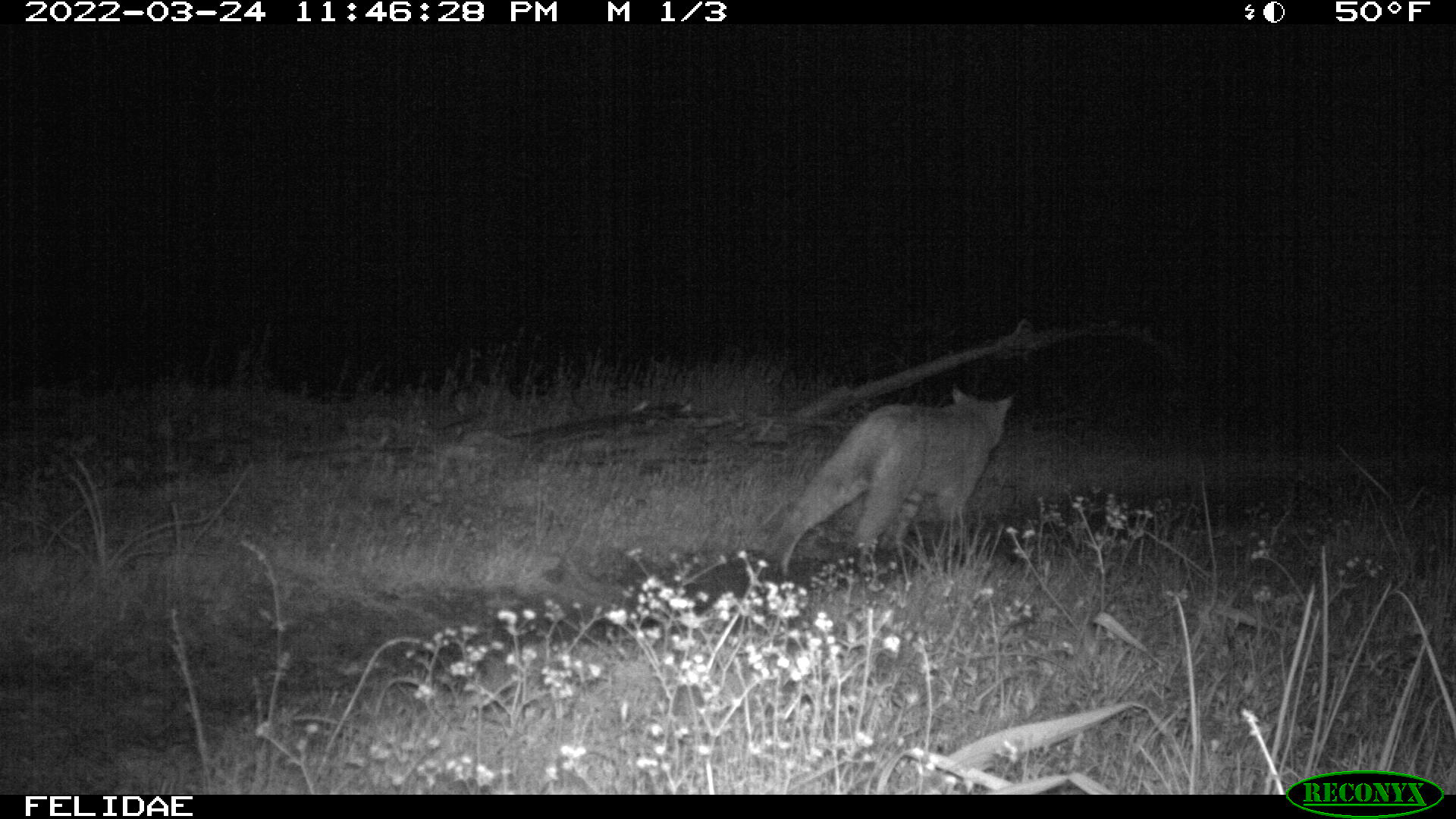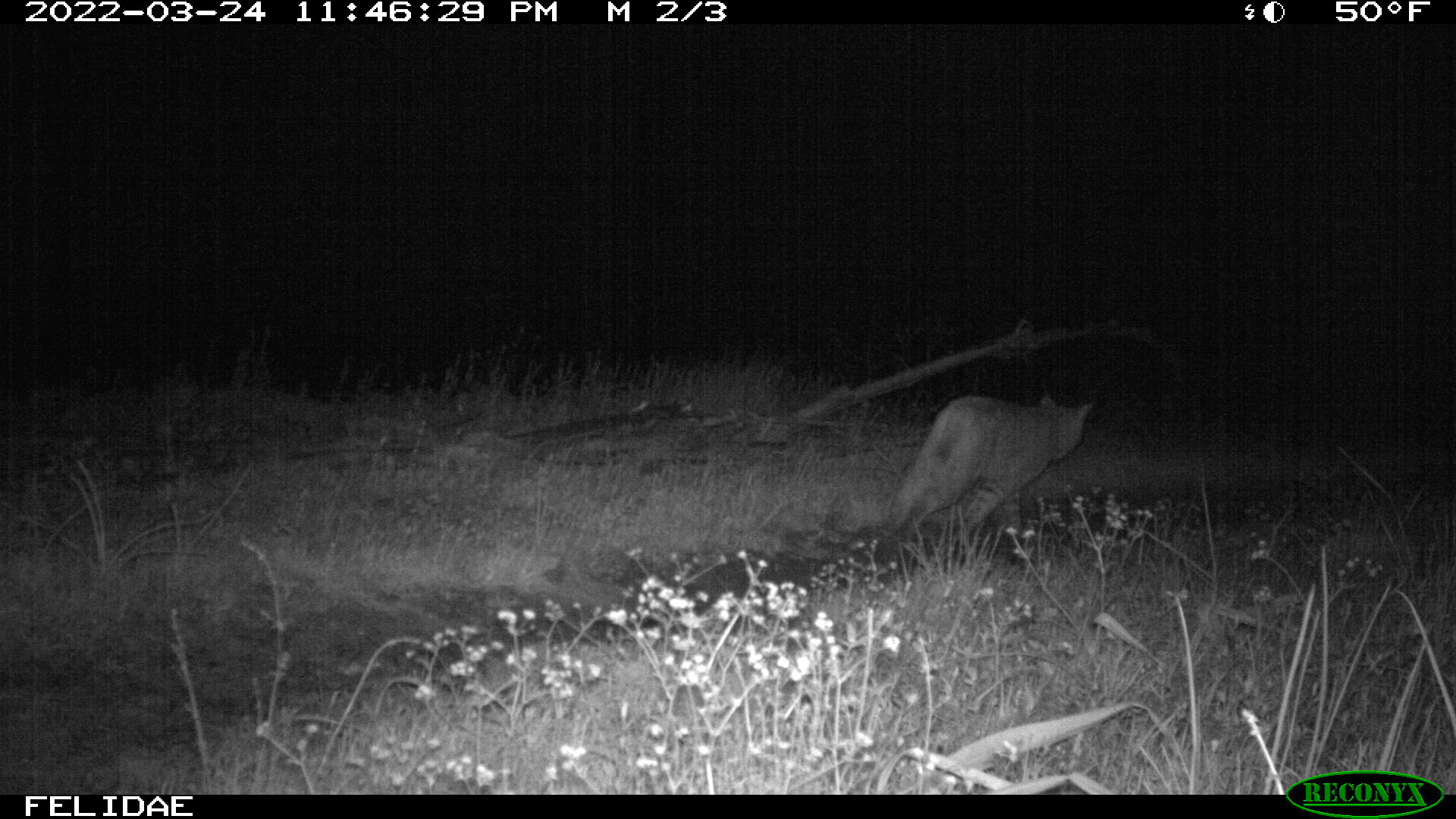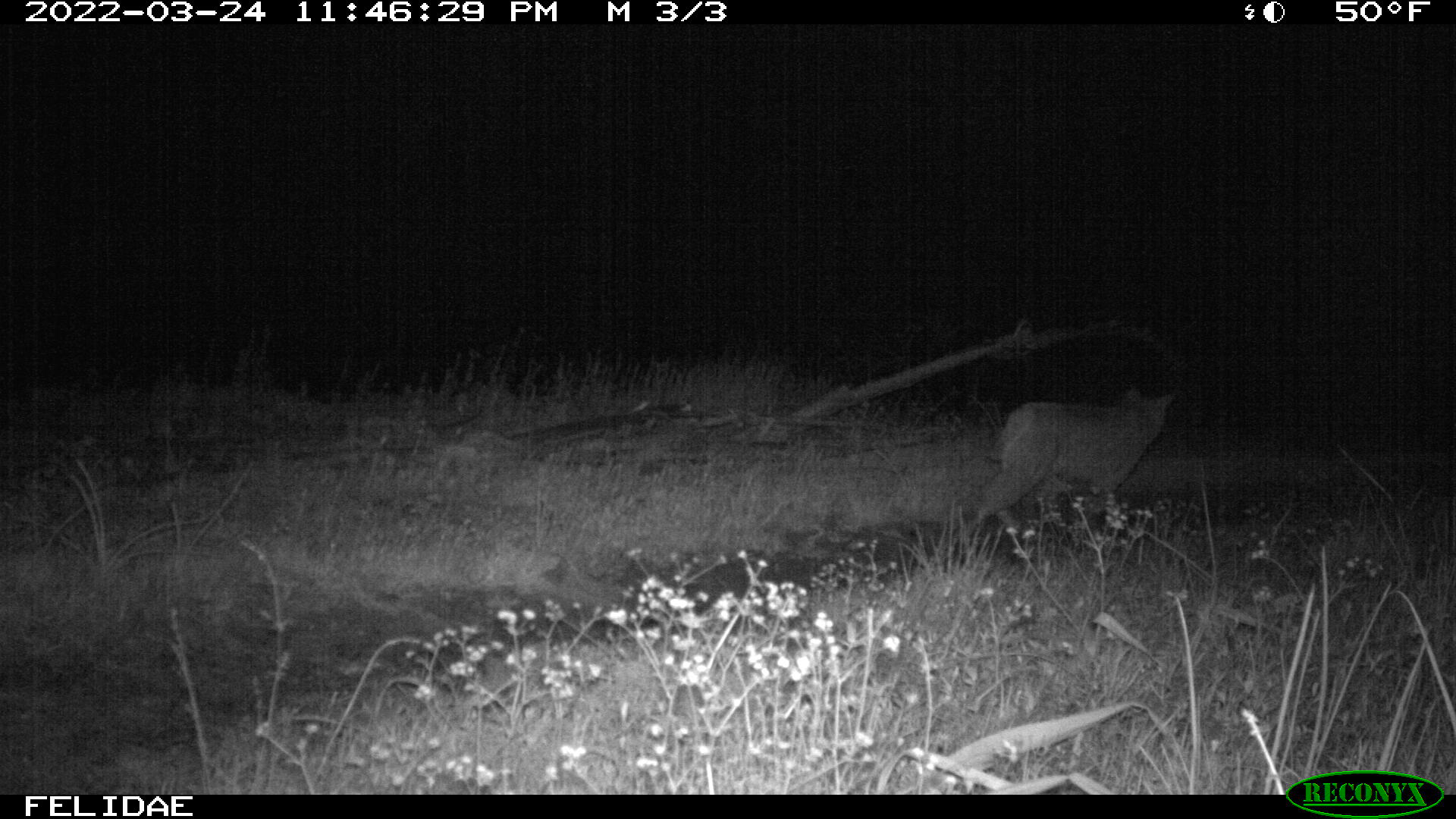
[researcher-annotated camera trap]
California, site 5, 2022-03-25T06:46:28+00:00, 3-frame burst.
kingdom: Animalia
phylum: Chordata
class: Mammalia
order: Carnivora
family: Felidae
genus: Lynx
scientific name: Lynx rufus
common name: bobcat